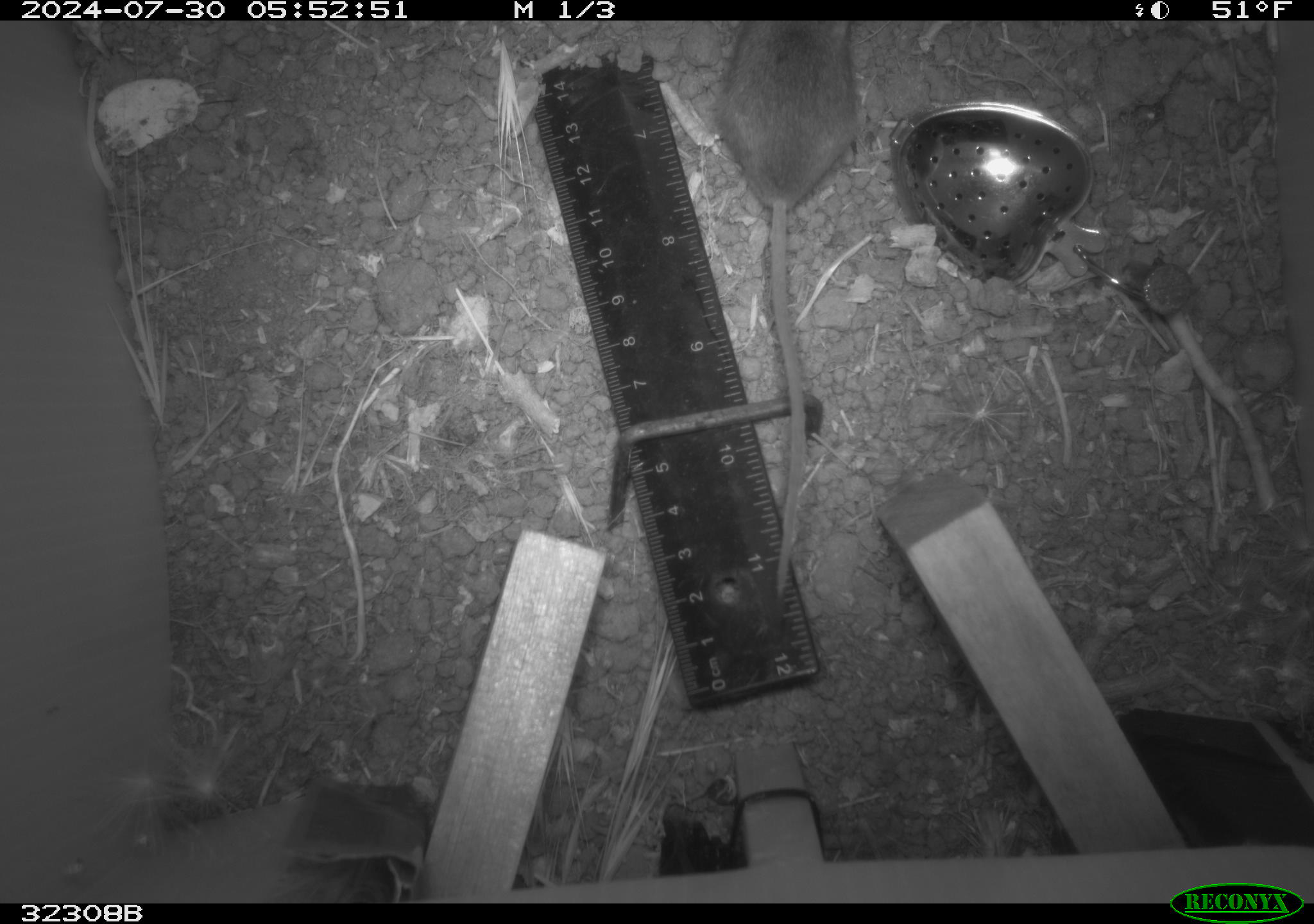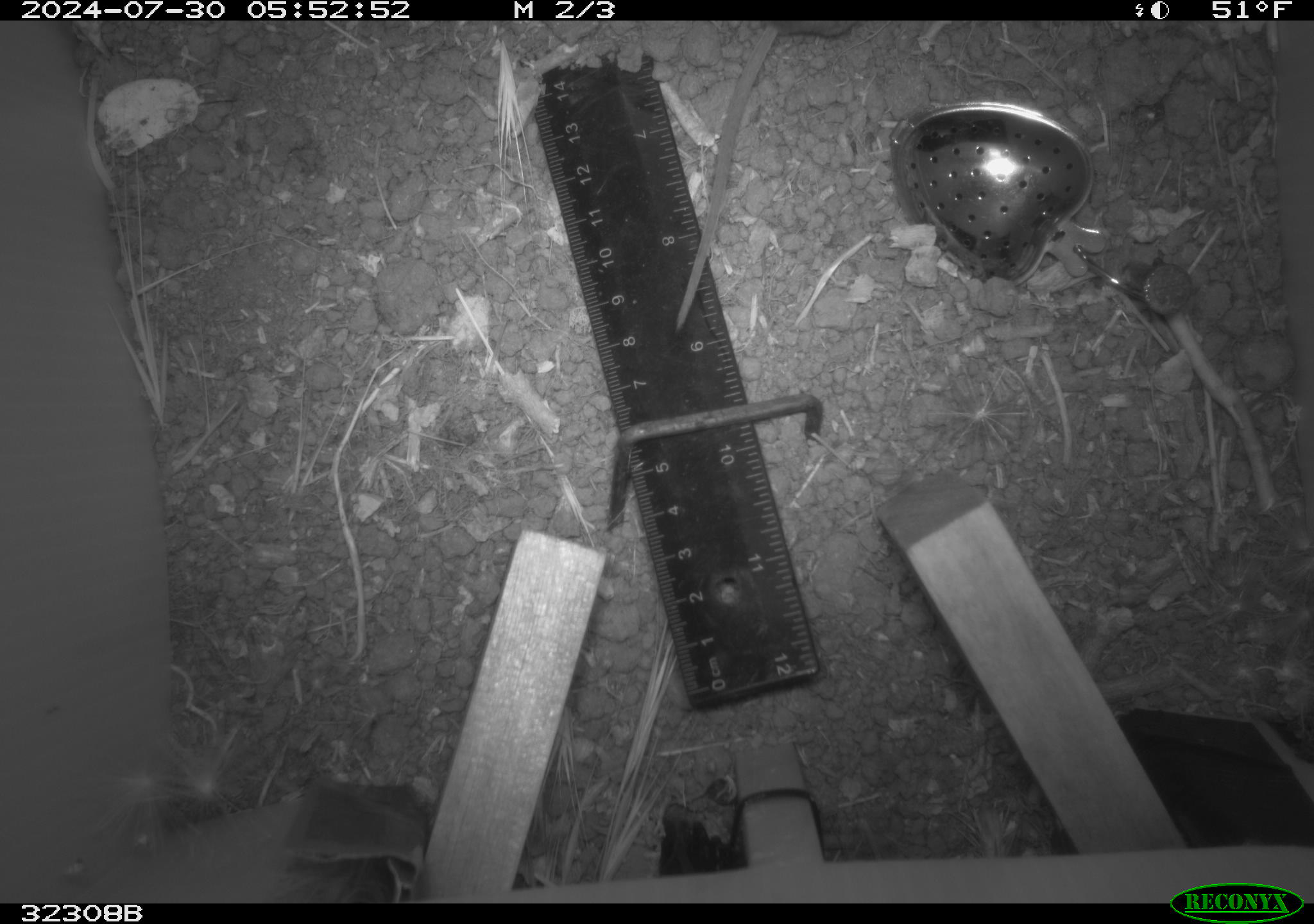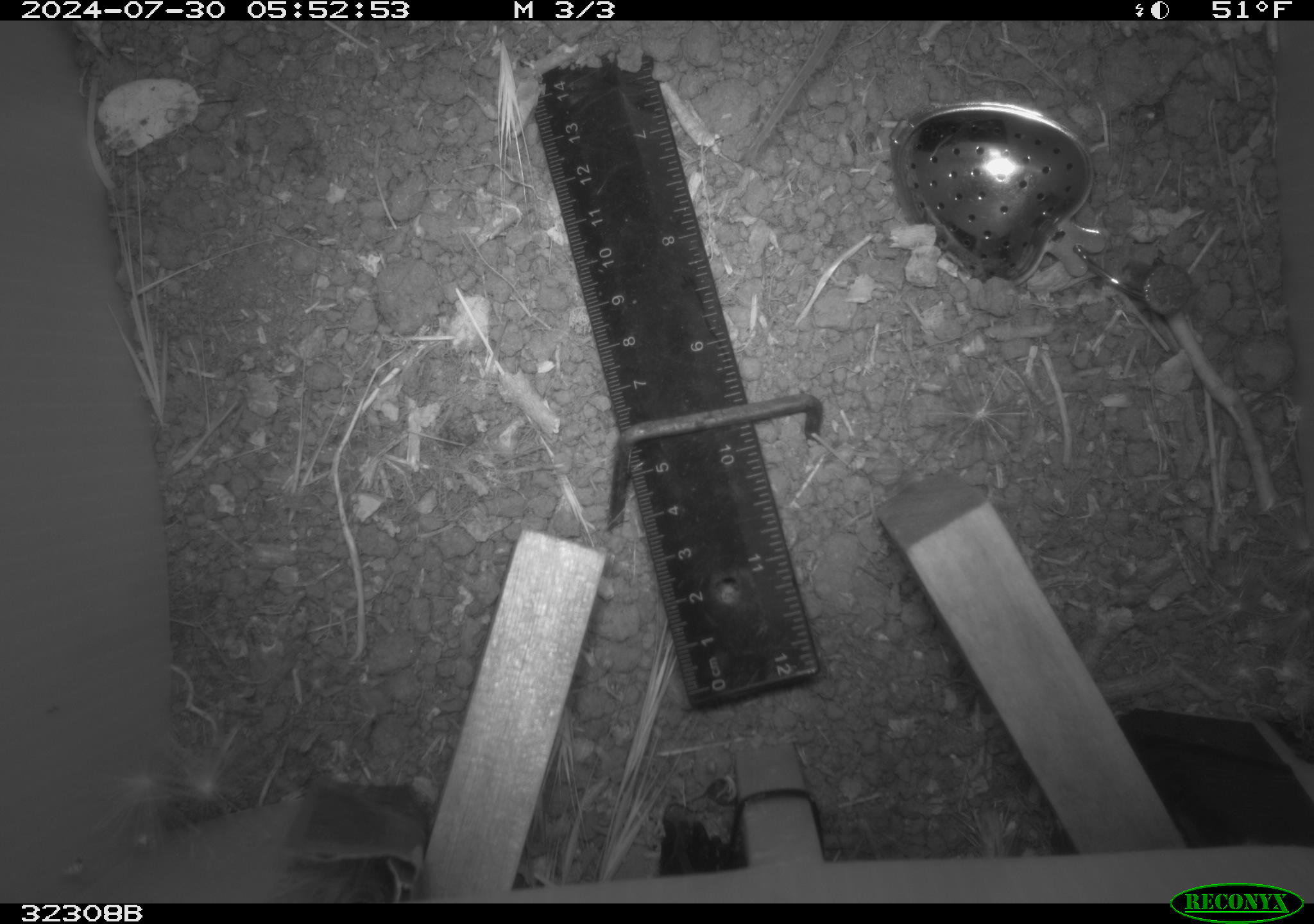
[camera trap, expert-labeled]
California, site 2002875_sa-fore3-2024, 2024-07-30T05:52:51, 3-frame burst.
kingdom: Animalia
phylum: Chordata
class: Mammalia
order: Rodentia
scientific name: Rodentia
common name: mouse species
Mouse species (Rodentia).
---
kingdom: Animalia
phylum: Chordata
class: Mammalia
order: Rodentia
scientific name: Rodentia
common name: rodent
Rodent (Rodentia).